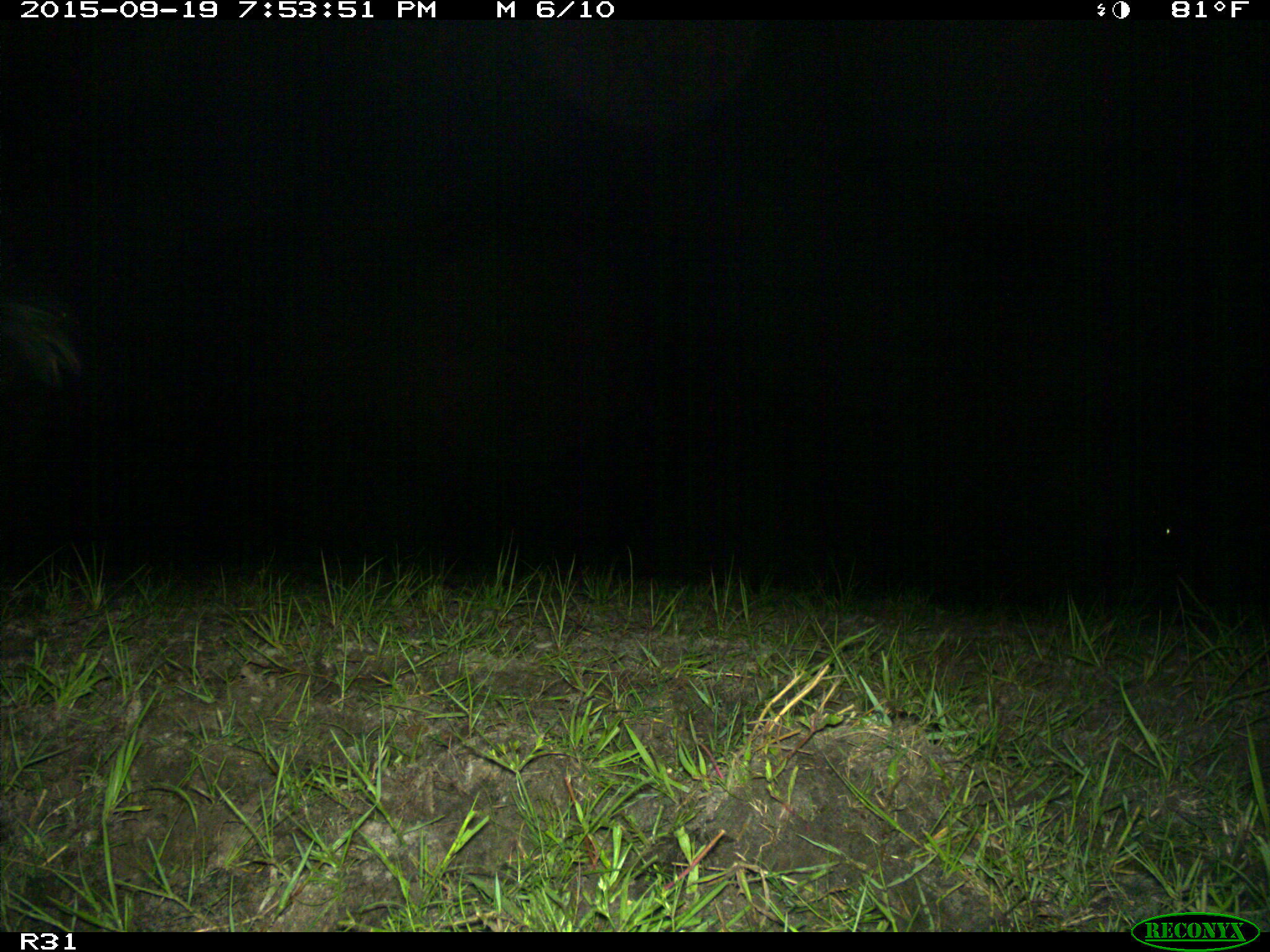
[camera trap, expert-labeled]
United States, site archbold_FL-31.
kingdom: Animalia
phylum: Chordata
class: Mammalia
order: Artiodactyla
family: Bovidae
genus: Bos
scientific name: Bos taurus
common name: domestic cow